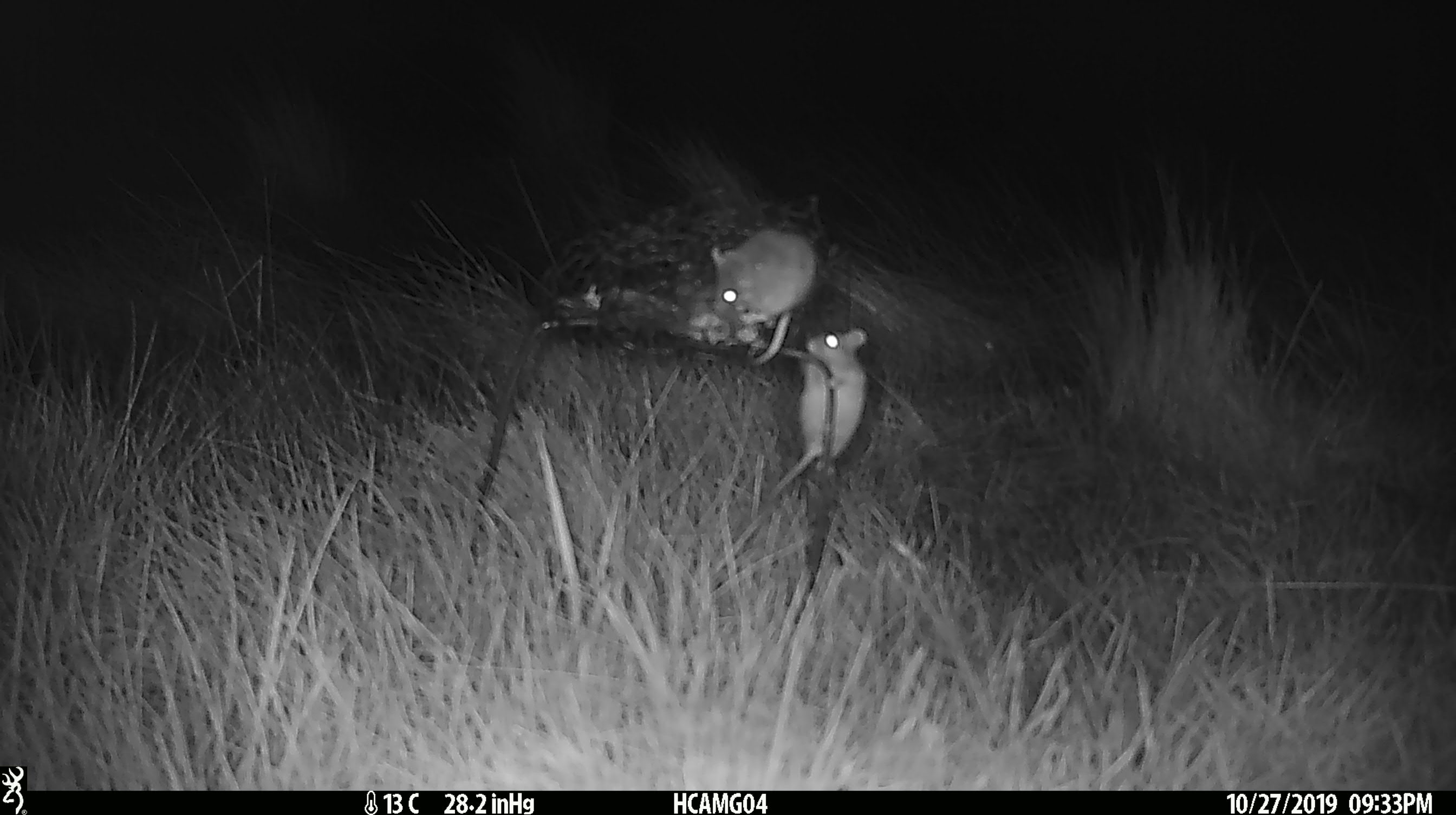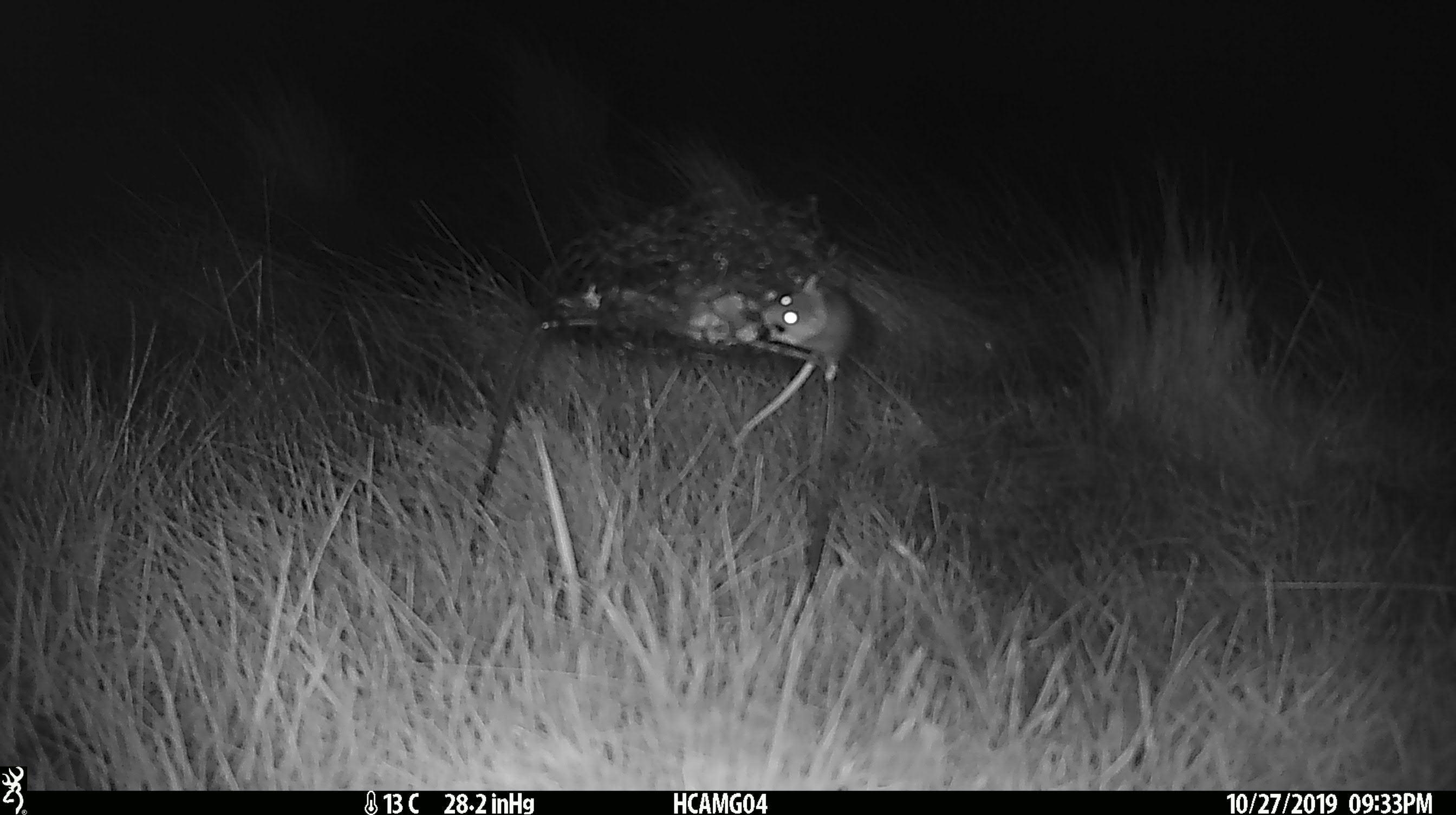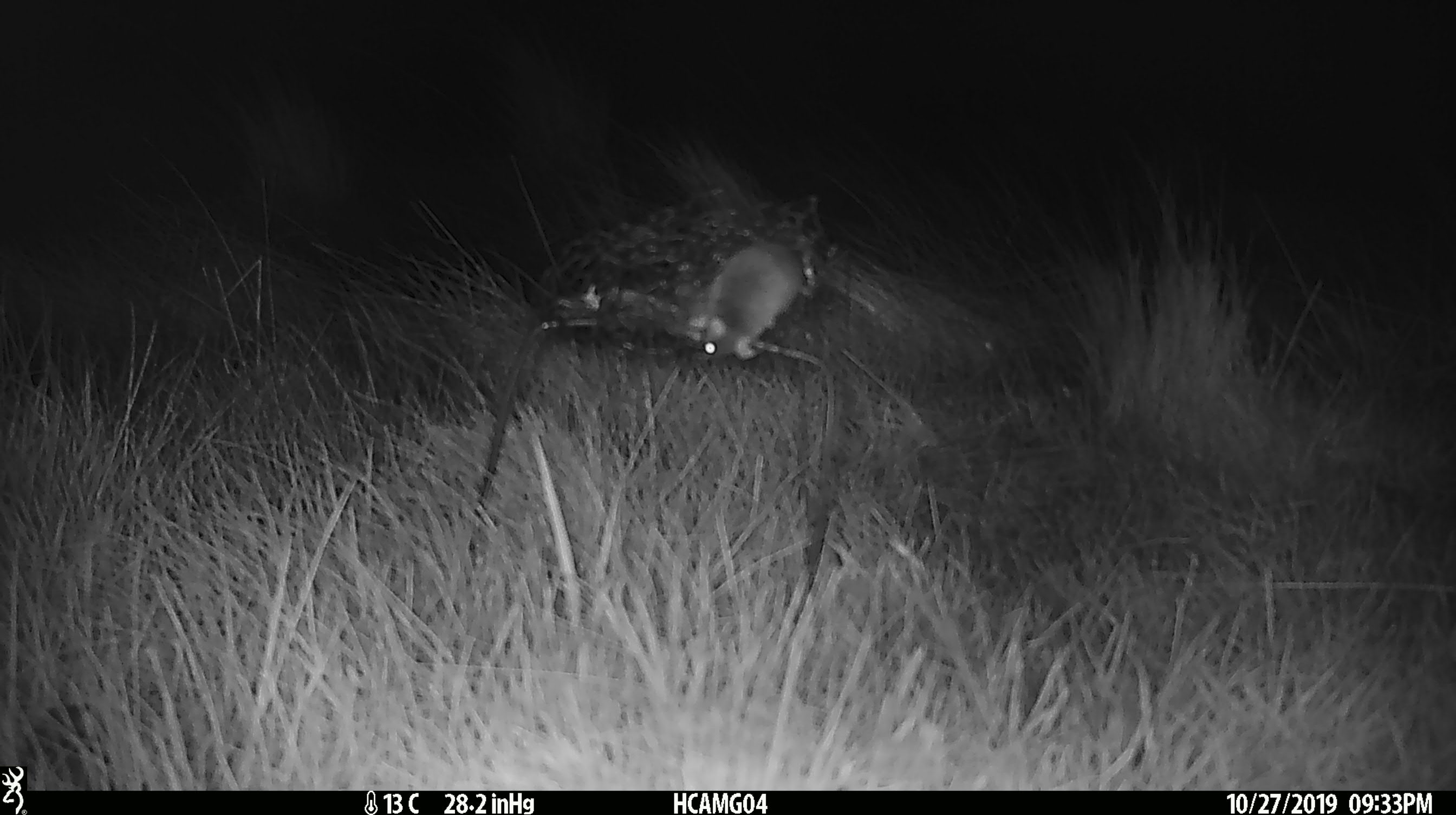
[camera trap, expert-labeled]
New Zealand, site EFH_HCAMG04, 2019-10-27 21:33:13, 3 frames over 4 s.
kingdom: Animalia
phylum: Chordata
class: Mammalia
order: Rodentia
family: Muridae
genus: Mus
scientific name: Mus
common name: mouse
Mouse (Mus).